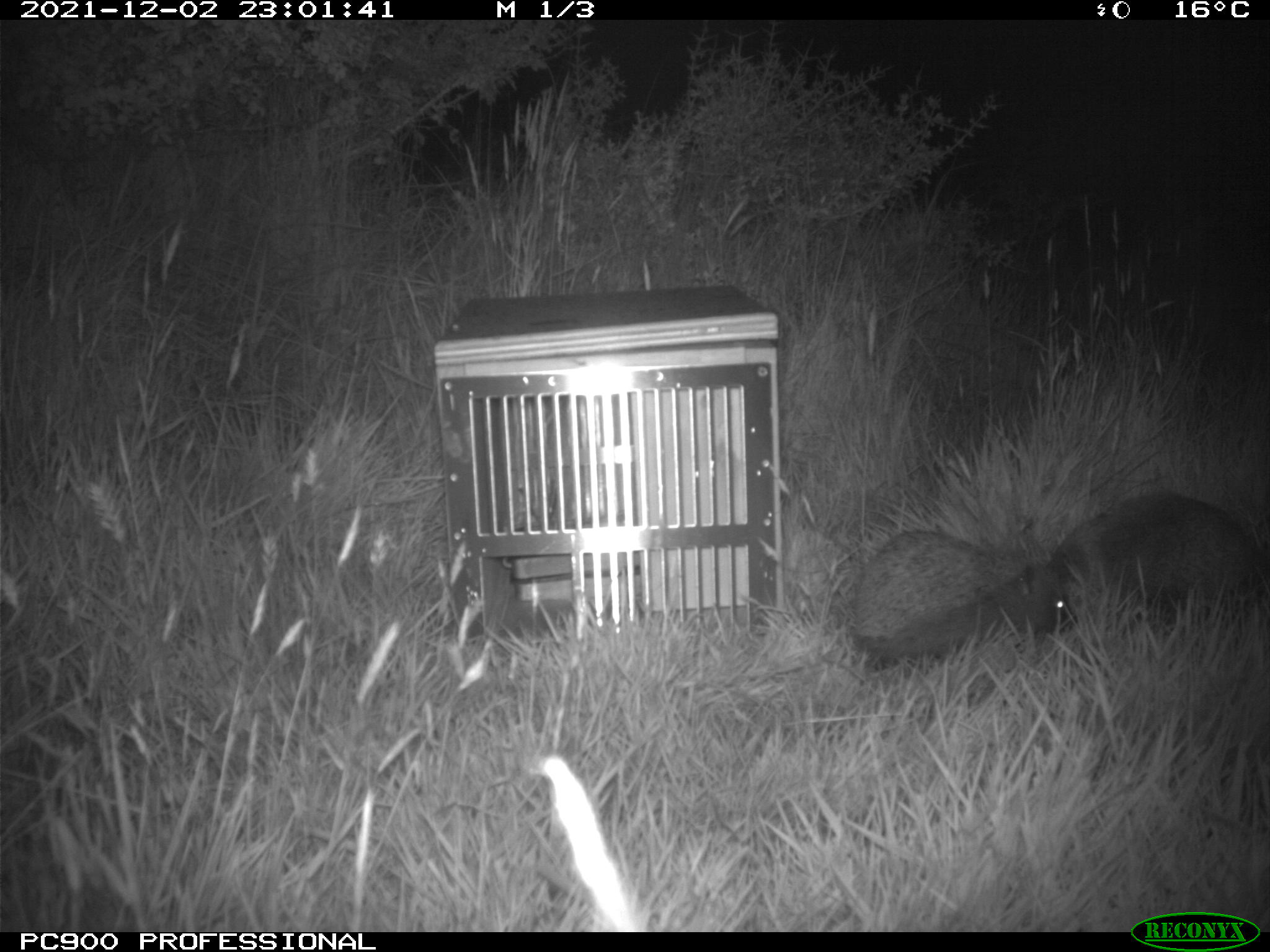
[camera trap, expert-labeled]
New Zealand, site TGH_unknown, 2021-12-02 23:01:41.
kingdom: Animalia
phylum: Chordata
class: Mammalia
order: Eulipotyphla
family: Erinaceidae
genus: Erinaceus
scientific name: Erinaceus europaeus europaeus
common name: european hedgehog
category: hedgehog